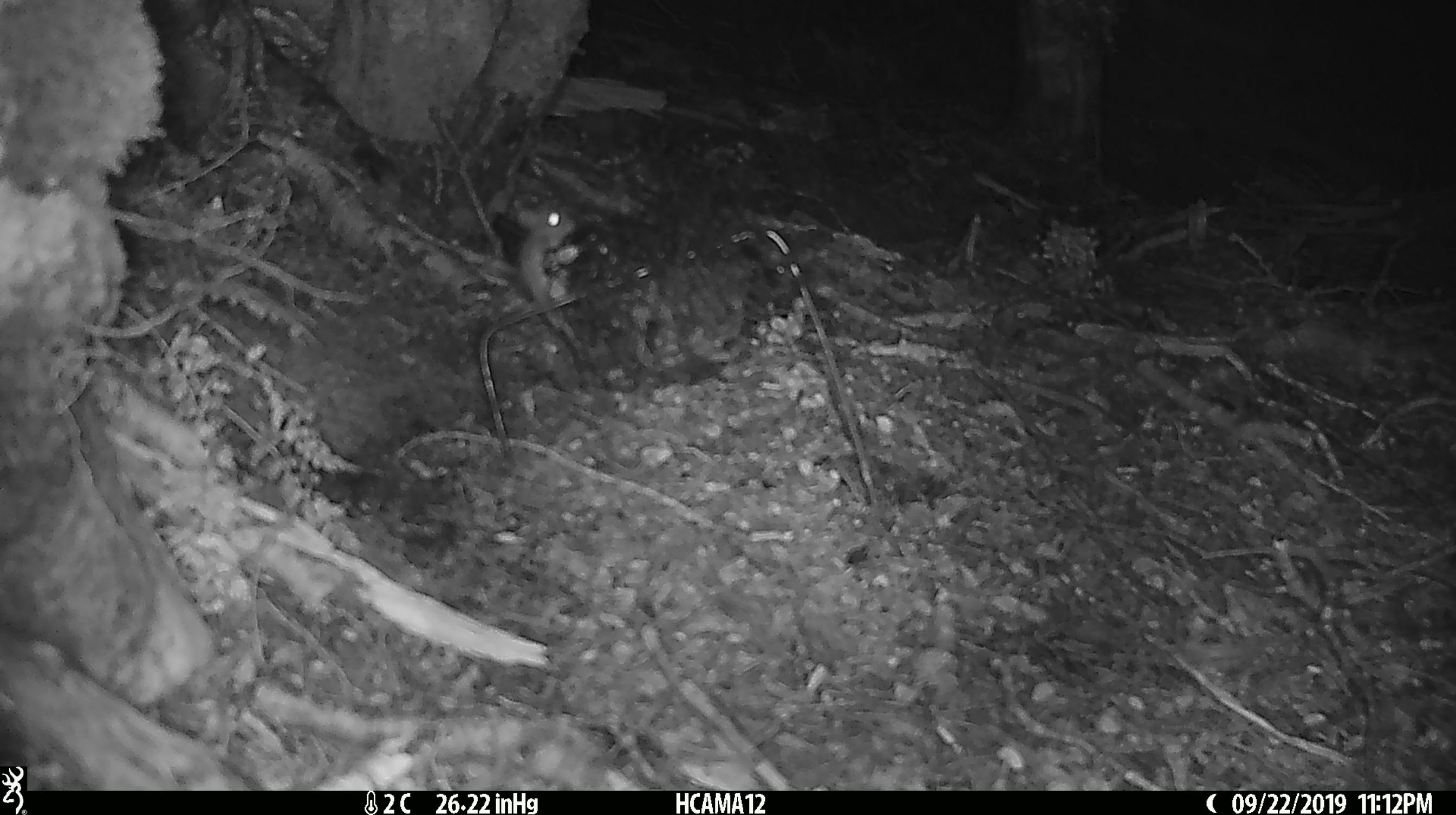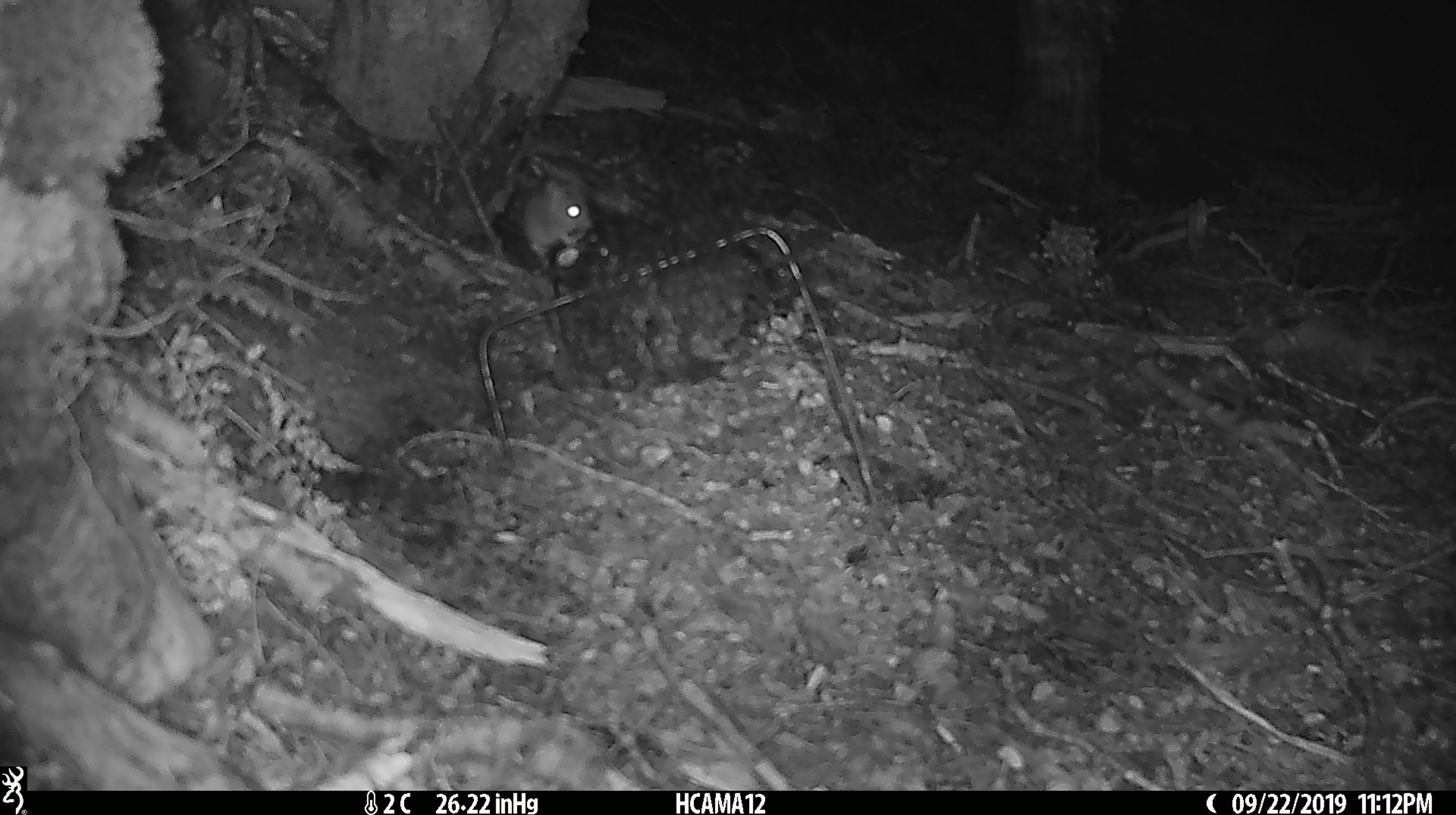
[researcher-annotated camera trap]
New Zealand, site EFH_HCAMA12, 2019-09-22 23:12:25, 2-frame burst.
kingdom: Animalia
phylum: Chordata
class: Mammalia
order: Rodentia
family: Muridae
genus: Mus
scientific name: Mus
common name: mouse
Mouse (Mus).